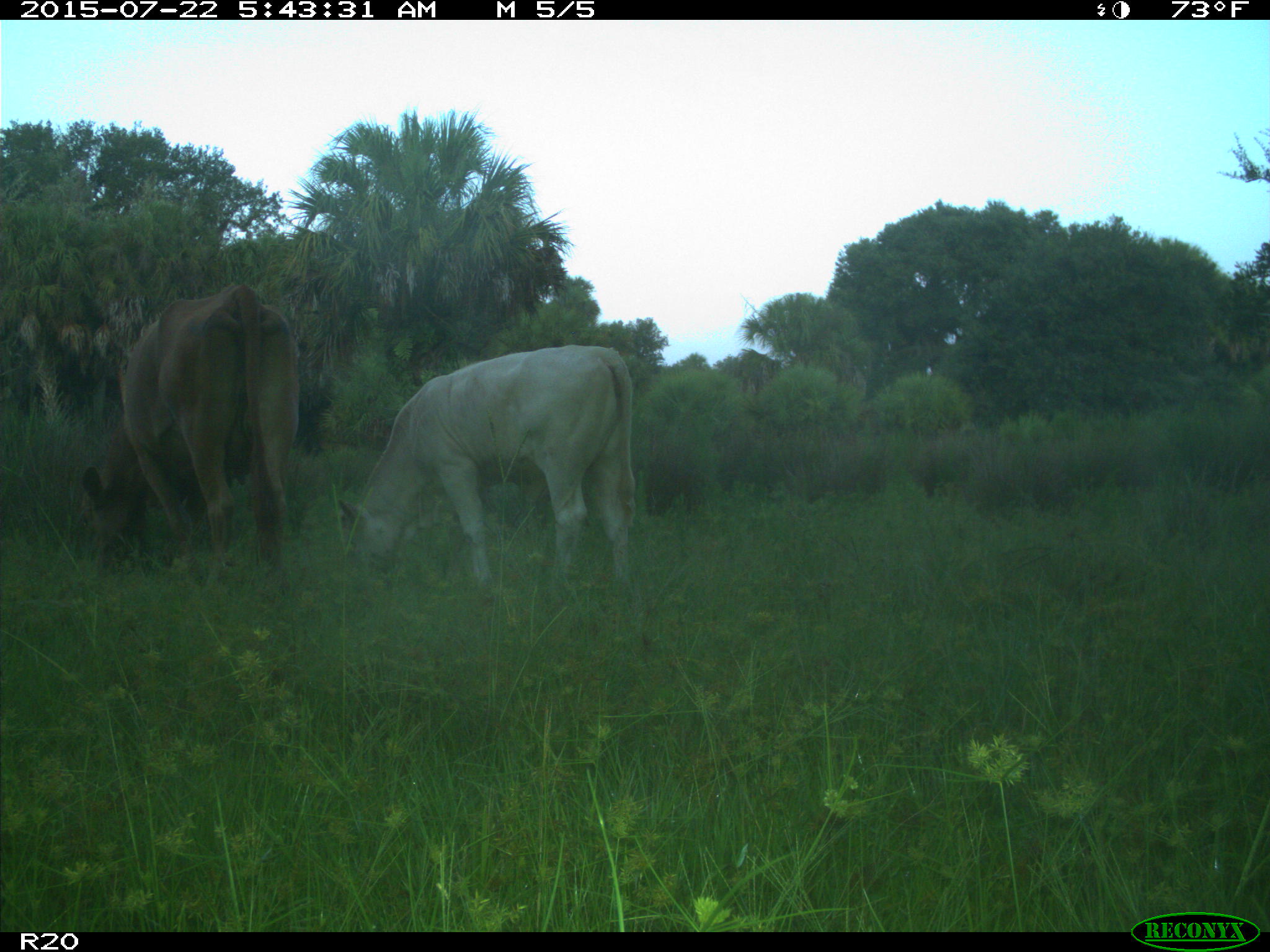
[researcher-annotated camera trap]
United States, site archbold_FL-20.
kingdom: Animalia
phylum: Chordata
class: Mammalia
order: Artiodactyla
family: Bovidae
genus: Bos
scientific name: Bos taurus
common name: domestic cow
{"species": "Bos taurus (domestic cow)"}